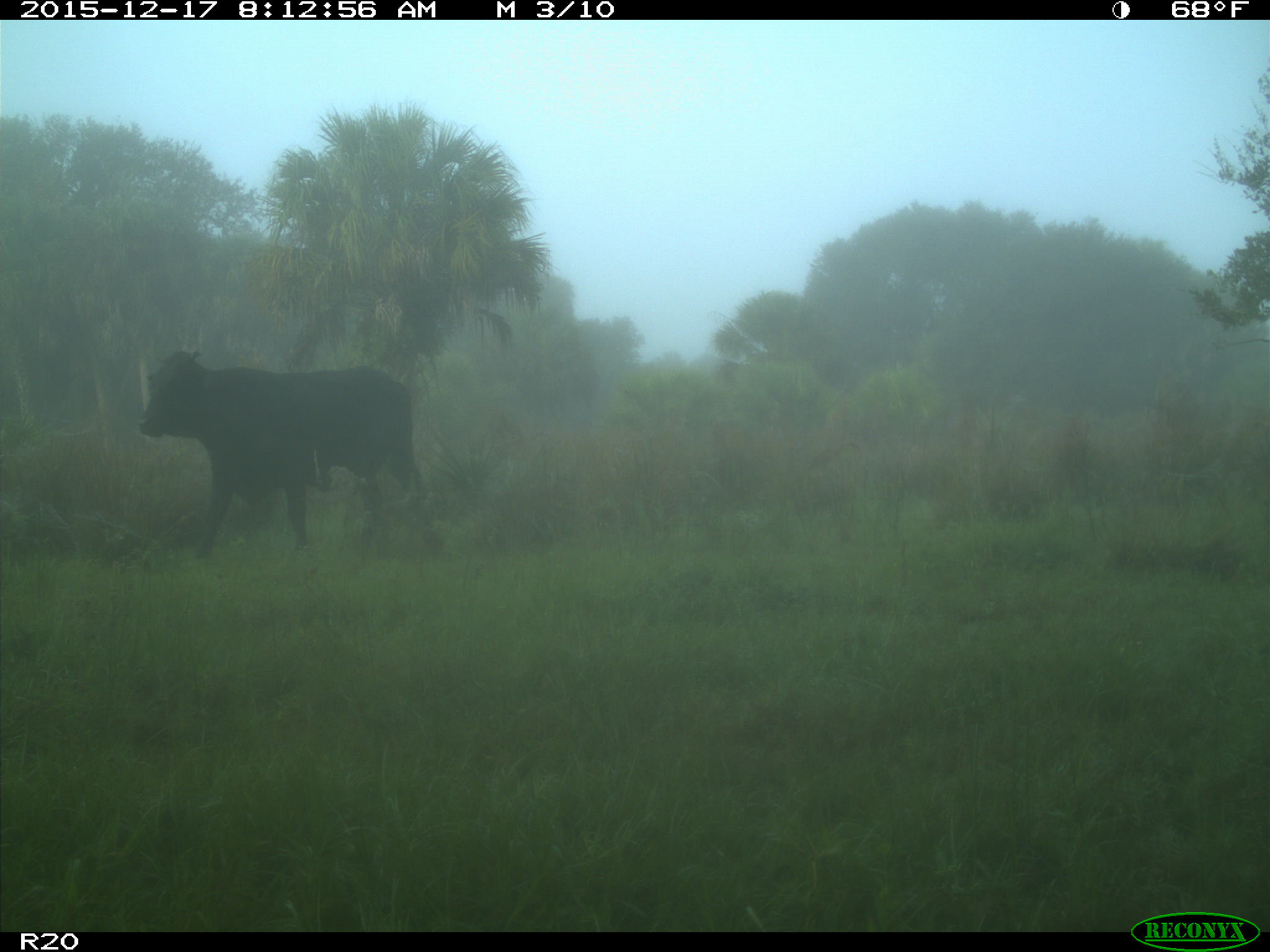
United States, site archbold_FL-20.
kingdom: Animalia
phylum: Chordata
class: Mammalia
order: Artiodactyla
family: Bovidae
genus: Bos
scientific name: Bos taurus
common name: domestic cow